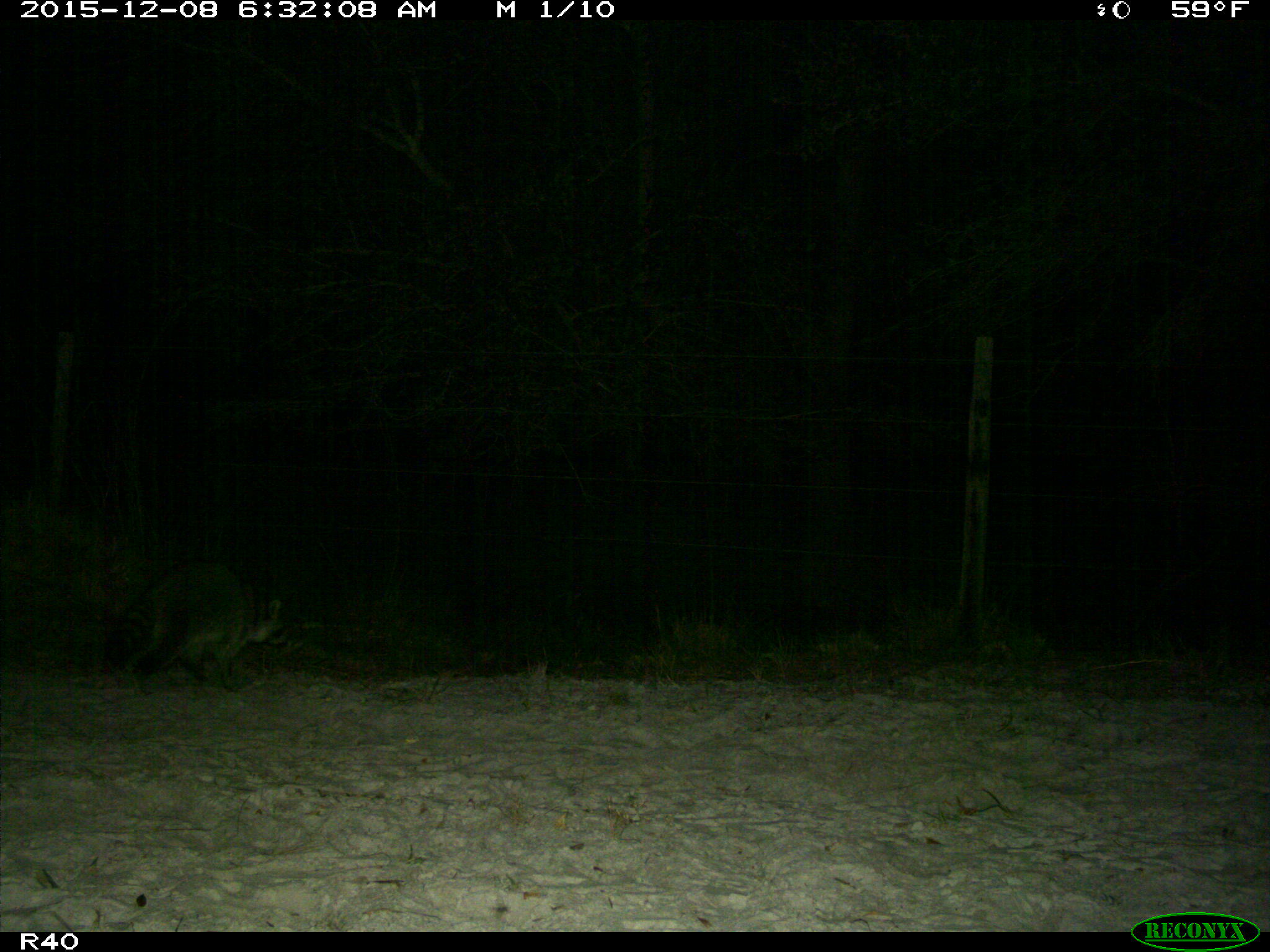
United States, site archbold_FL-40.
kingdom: Animalia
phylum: Chordata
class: Mammalia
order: Carnivora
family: Procyonidae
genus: Procyon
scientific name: Procyon lotor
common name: common raccoon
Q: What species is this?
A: Procyon lotor (common raccoon).